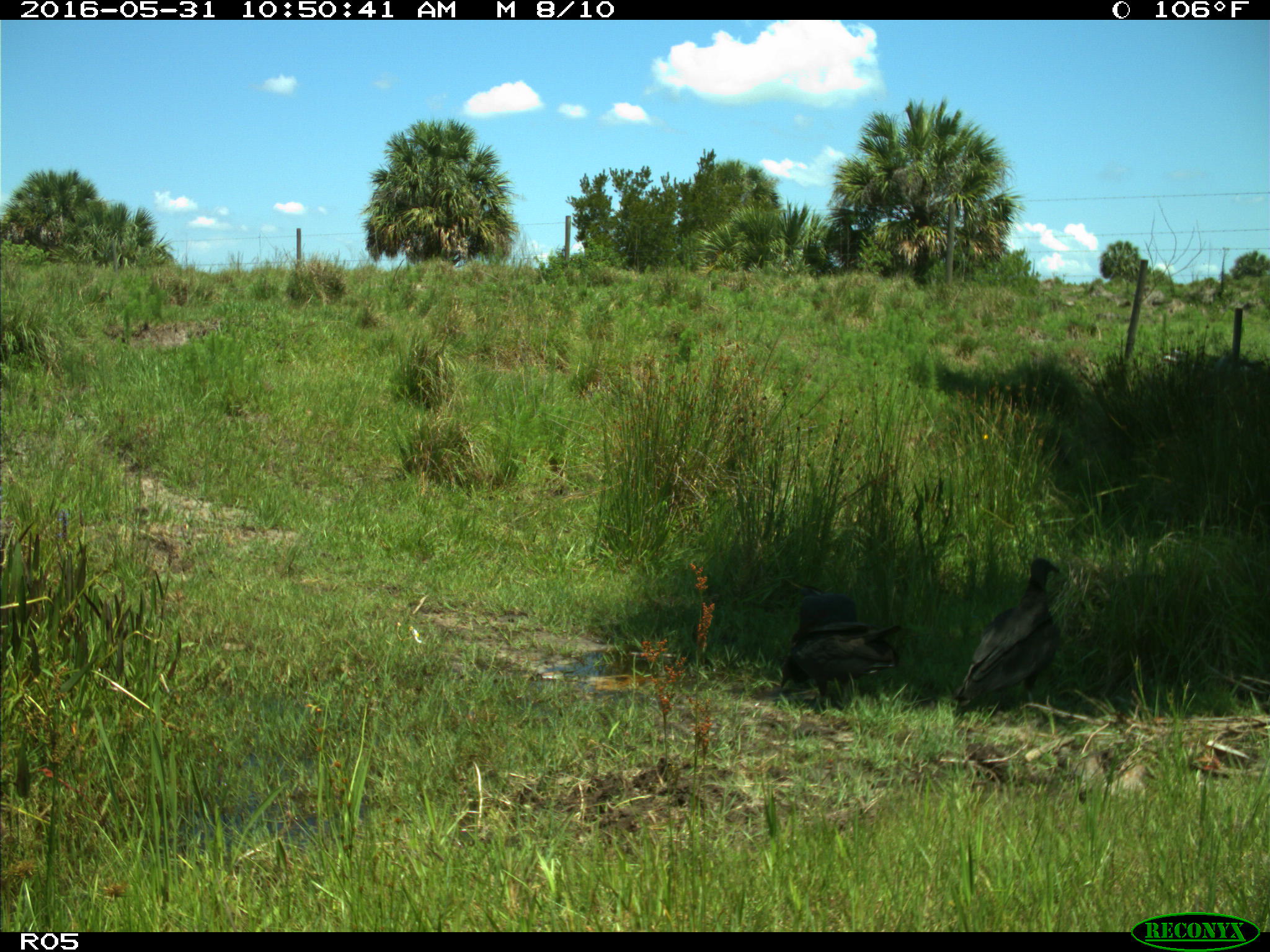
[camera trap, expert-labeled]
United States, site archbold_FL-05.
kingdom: Animalia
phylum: Chordata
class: Aves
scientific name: Aves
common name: birds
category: unidentified bird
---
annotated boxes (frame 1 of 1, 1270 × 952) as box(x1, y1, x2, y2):
animal: box(949, 557, 1065, 718); box(778, 584, 906, 712)